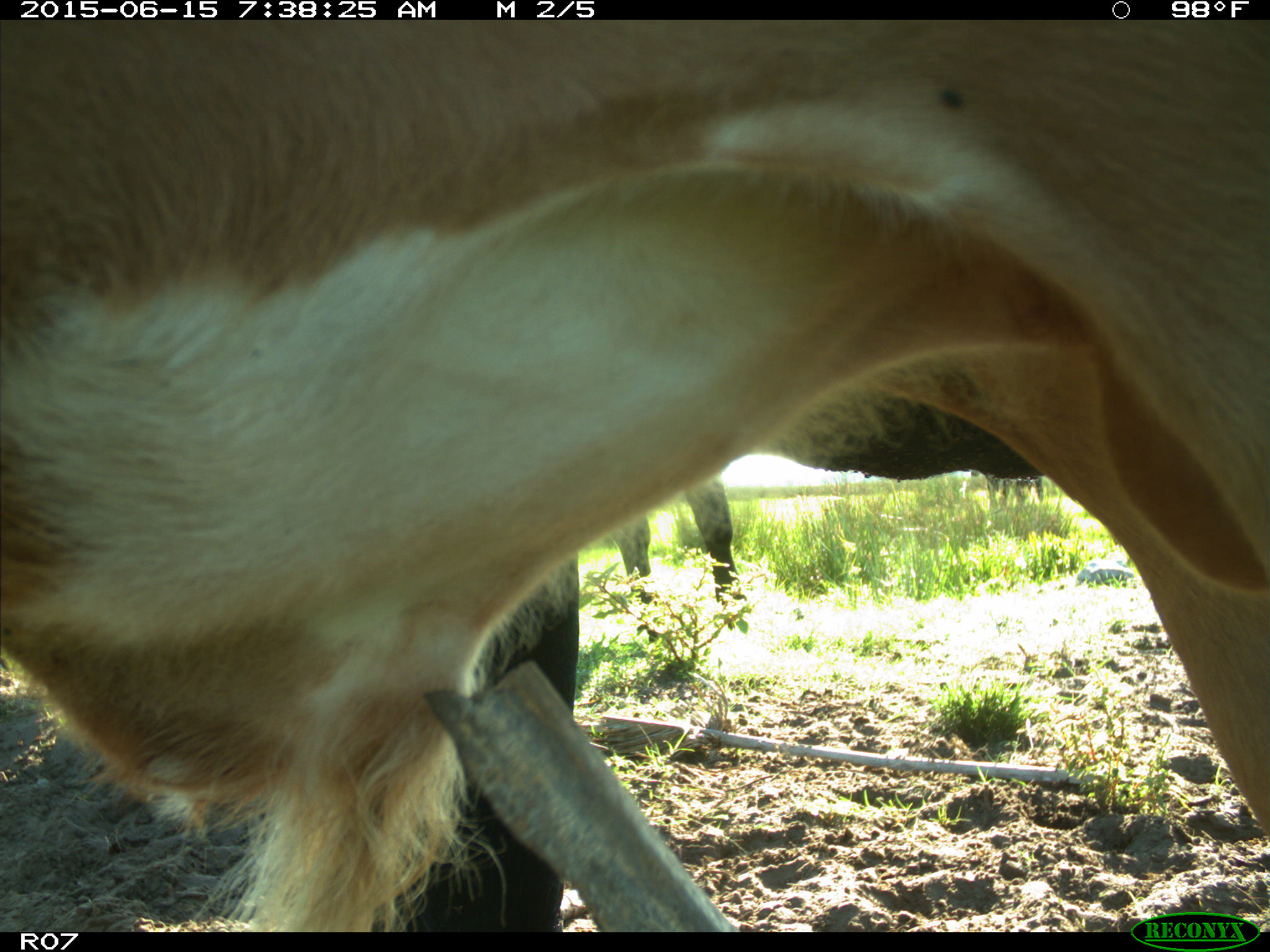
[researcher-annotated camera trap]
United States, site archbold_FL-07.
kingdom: Animalia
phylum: Chordata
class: Mammalia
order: Artiodactyla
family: Bovidae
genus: Bos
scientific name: Bos taurus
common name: domestic cow